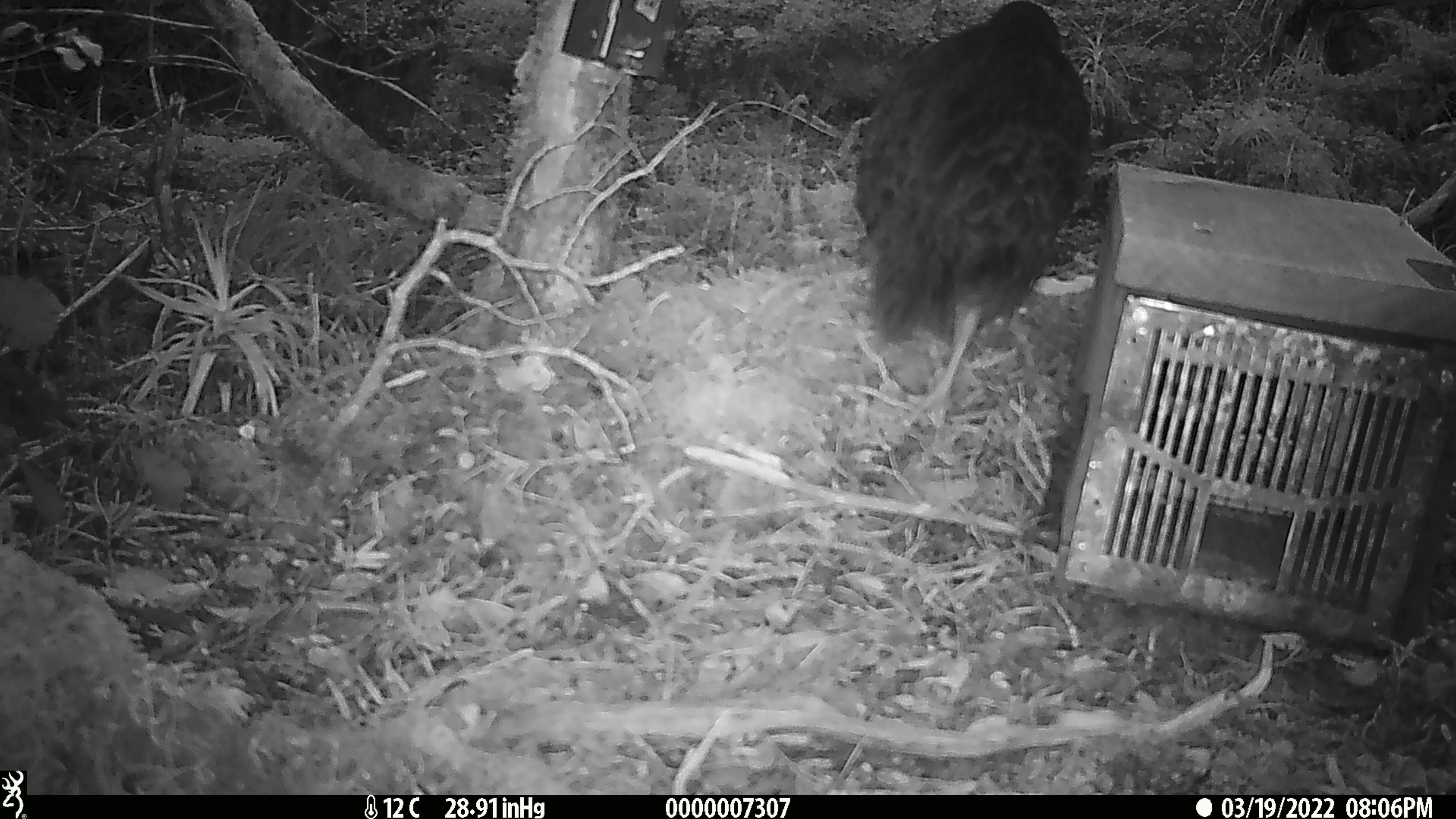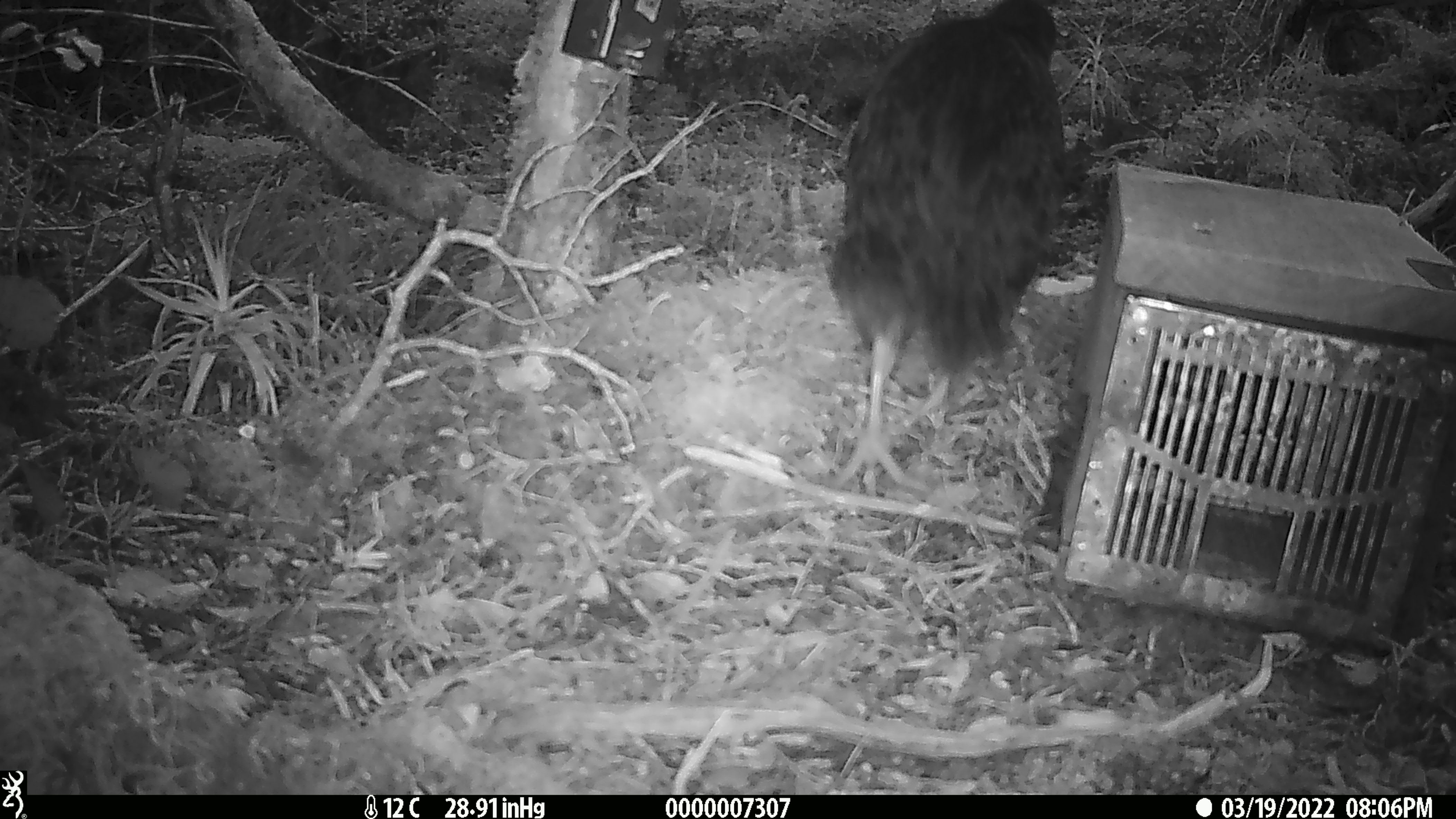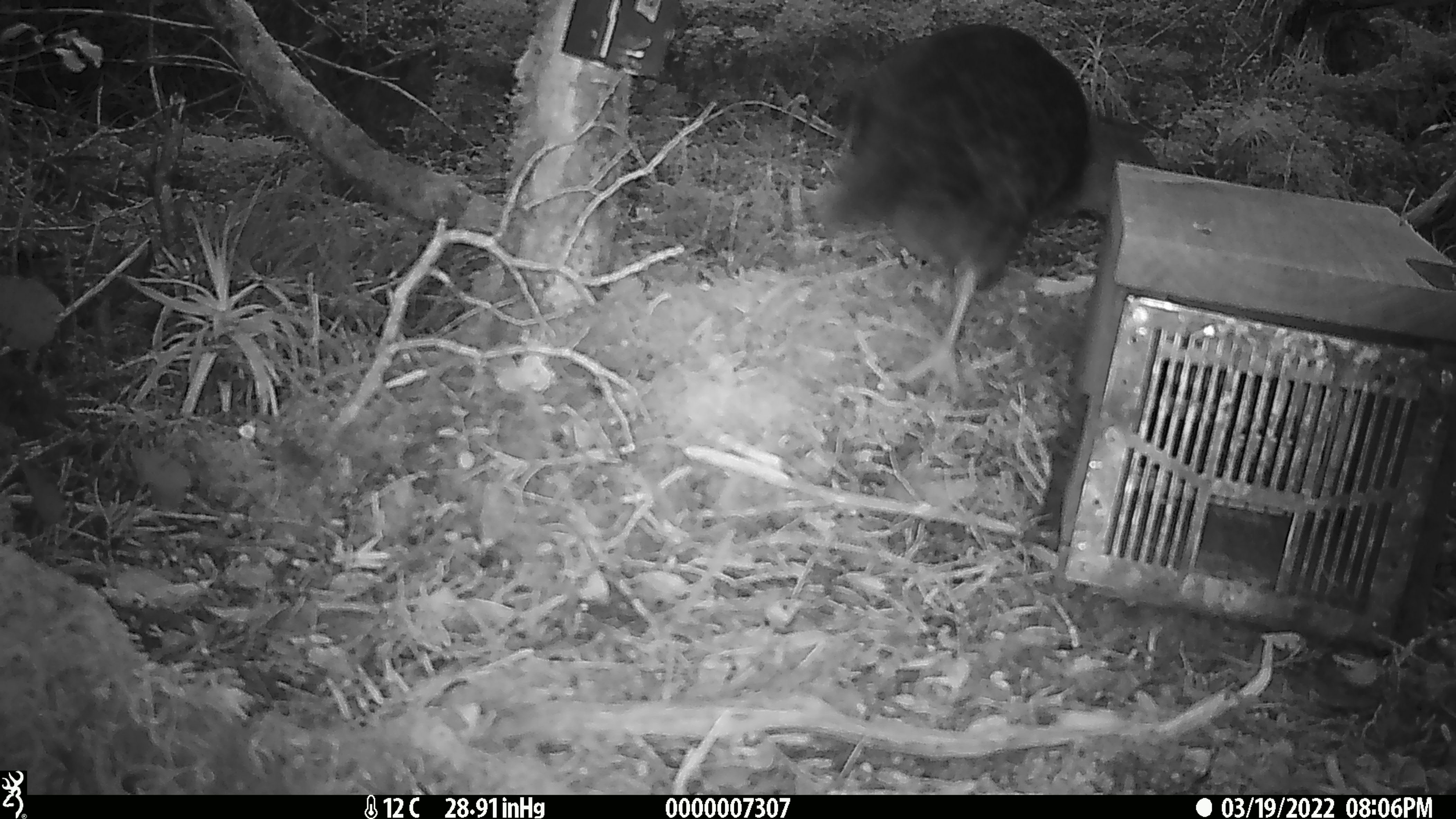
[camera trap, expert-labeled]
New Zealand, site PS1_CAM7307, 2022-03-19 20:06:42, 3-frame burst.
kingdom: Animalia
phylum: Chordata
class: Aves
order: Gruiformes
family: Rallidae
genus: Gallirallus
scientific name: Gallirallus australis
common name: weka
Weka (Gallirallus australis).